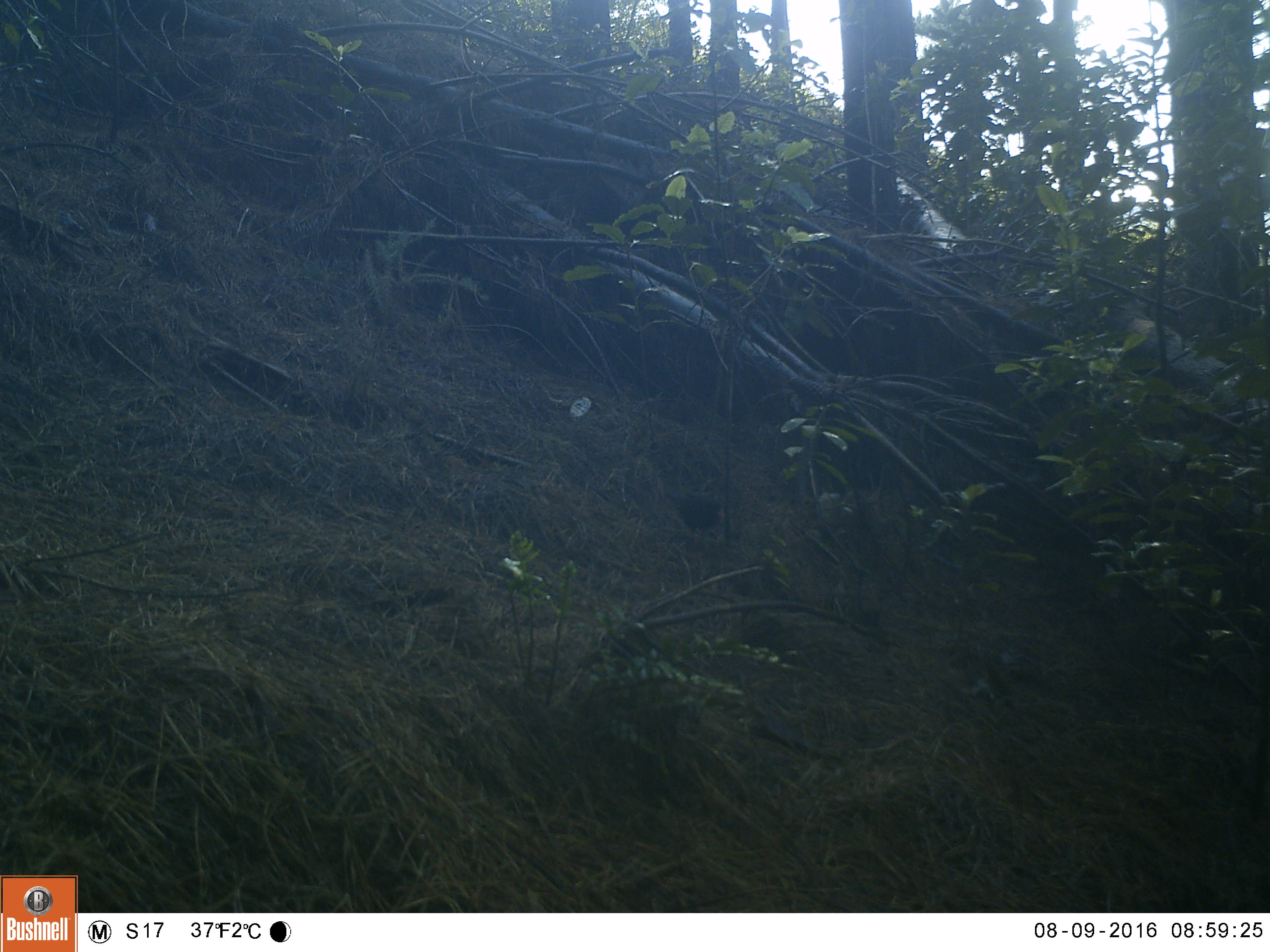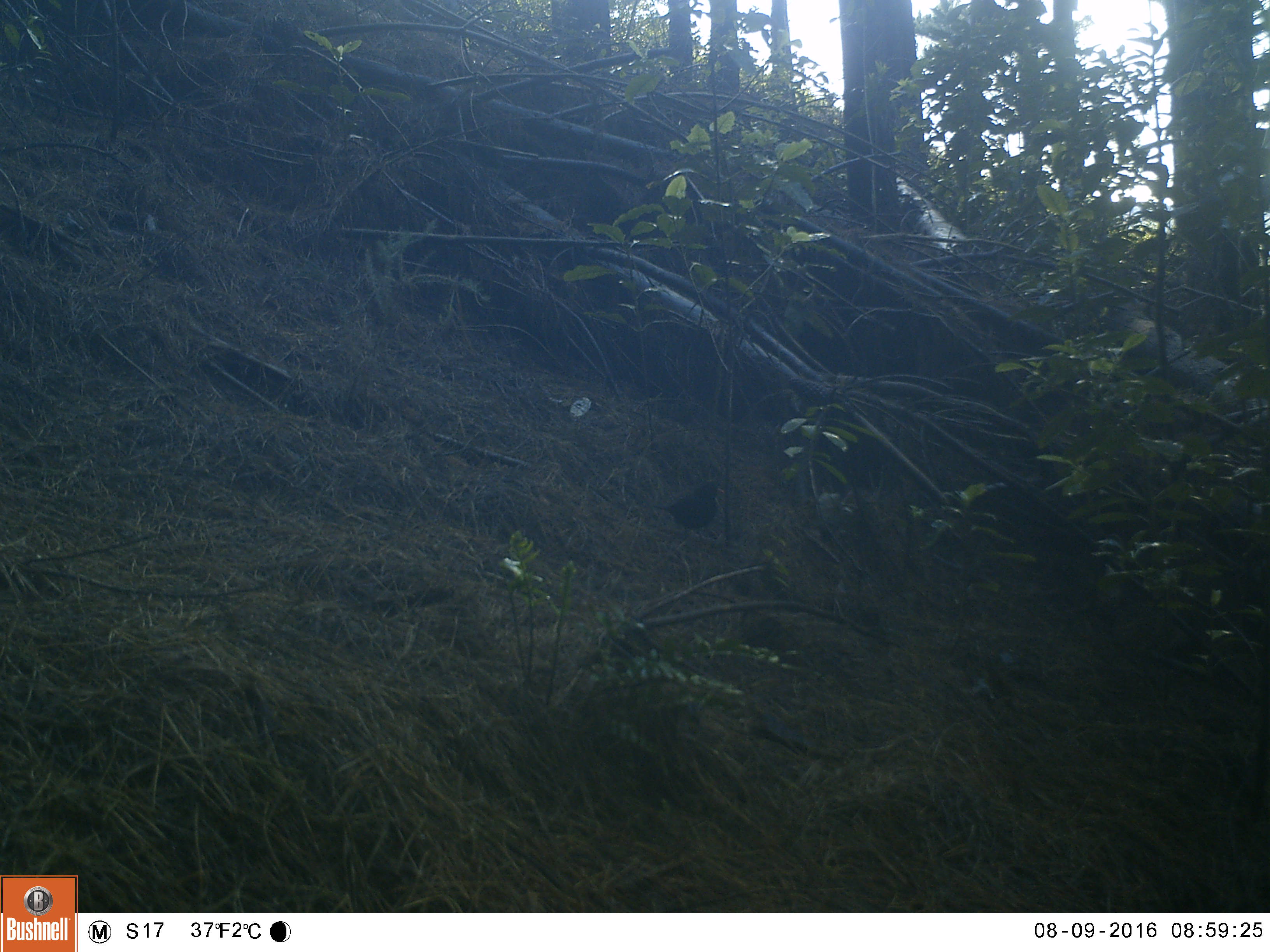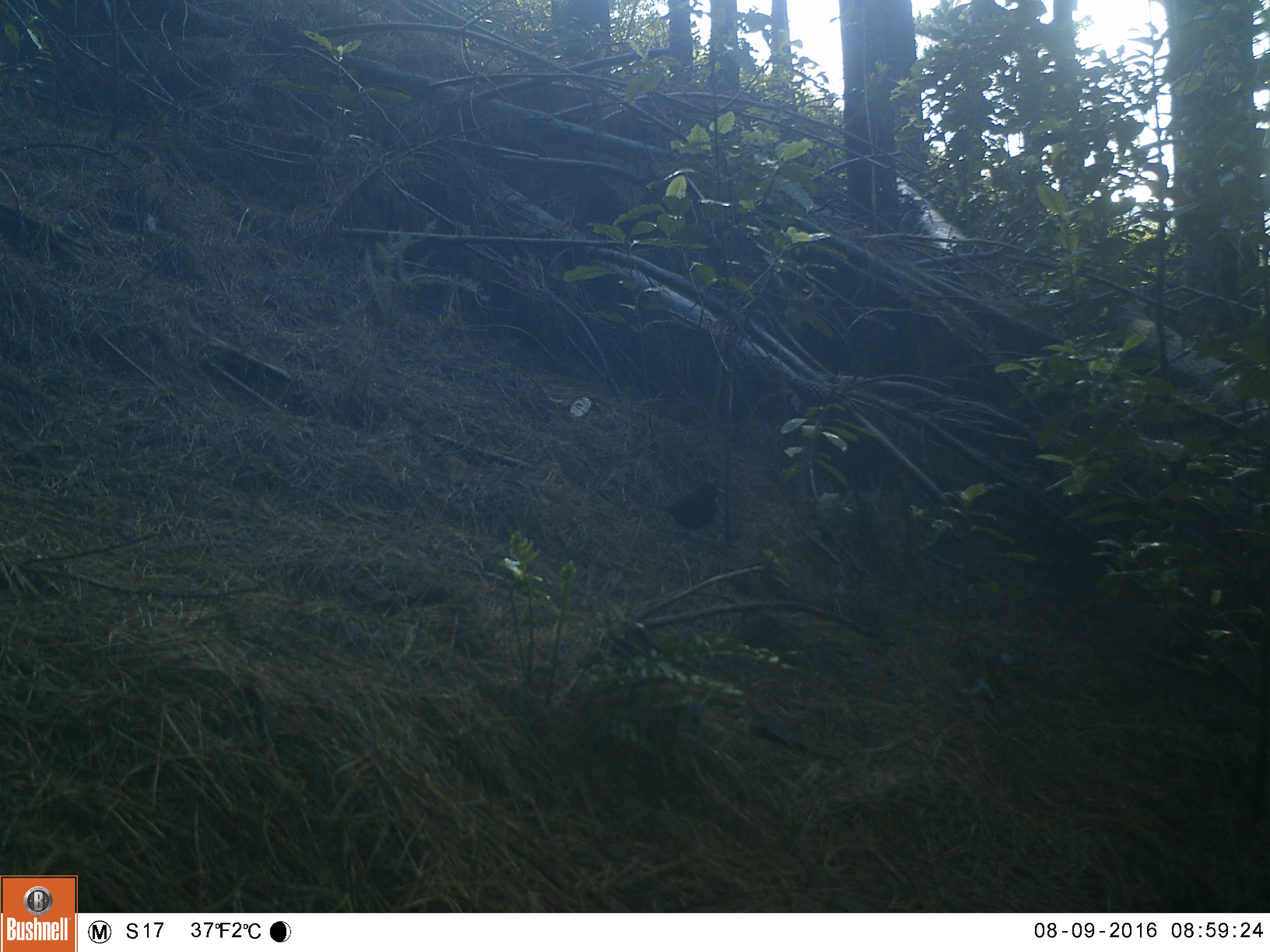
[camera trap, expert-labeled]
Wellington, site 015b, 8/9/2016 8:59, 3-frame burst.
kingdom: Animalia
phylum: Chordata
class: Aves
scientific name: Aves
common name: bird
Bird (Aves).